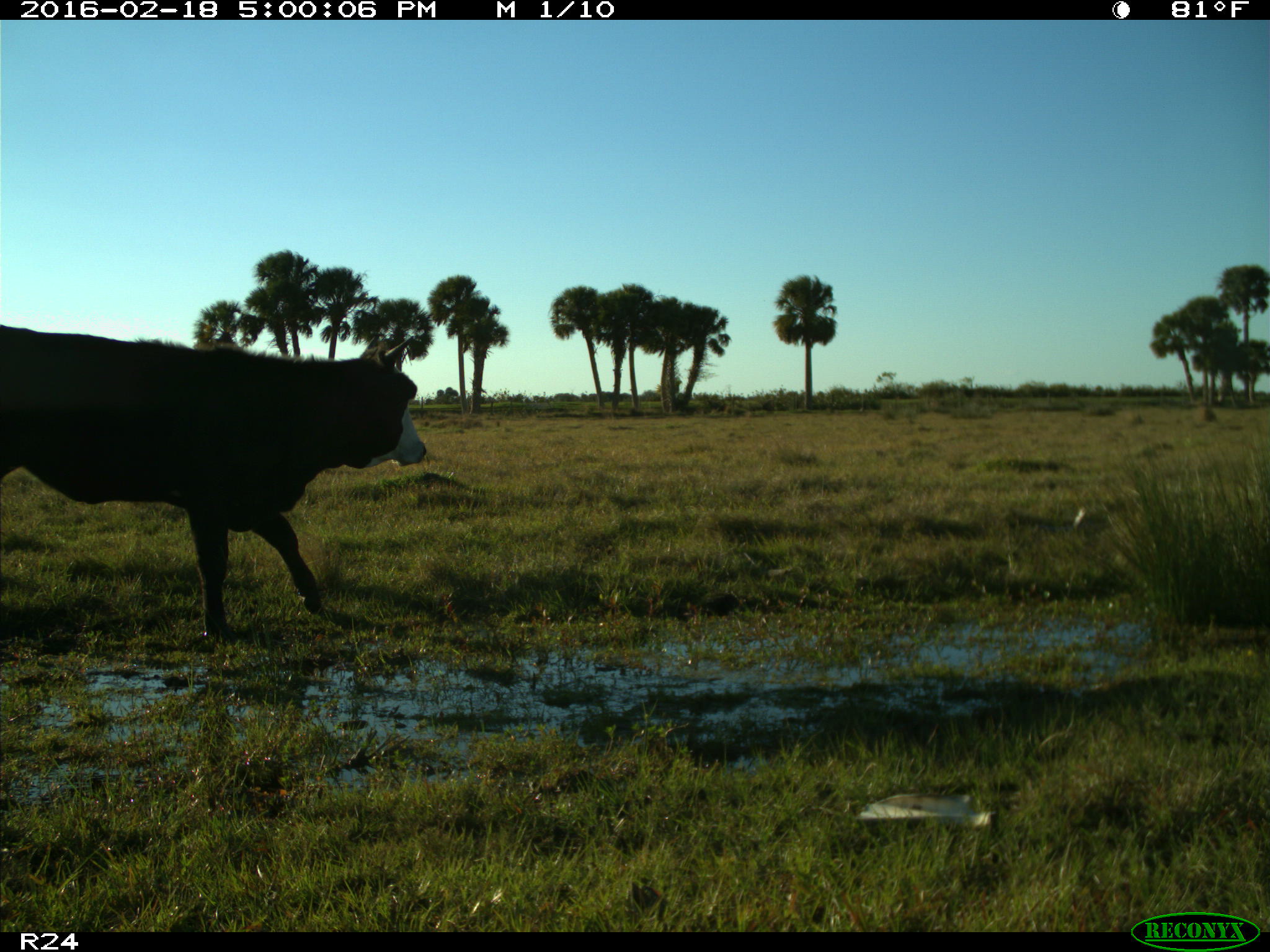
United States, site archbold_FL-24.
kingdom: Animalia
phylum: Chordata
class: Mammalia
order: Artiodactyla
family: Bovidae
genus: Bos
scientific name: Bos taurus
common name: domestic cow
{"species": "Bos taurus (domestic cow)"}